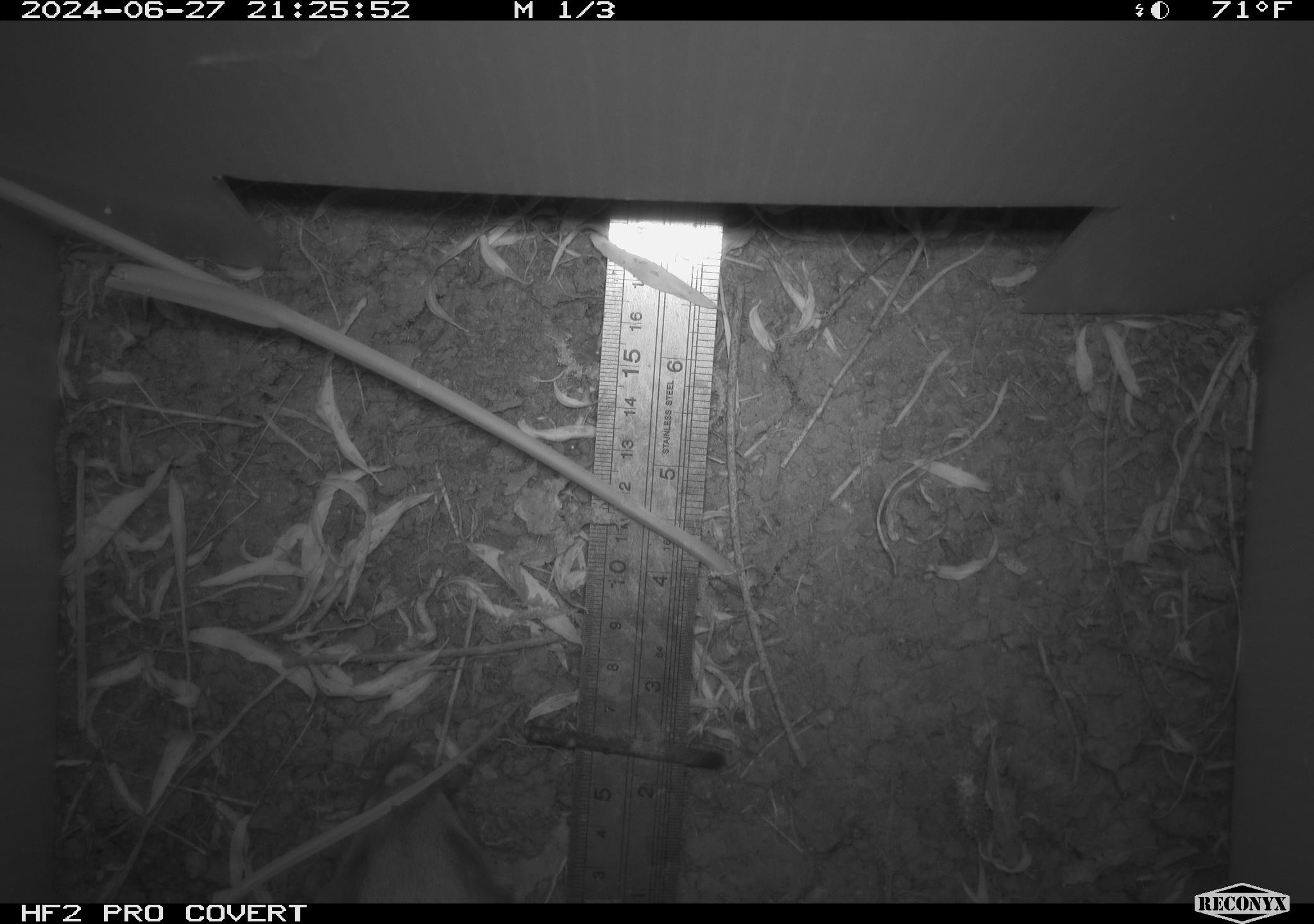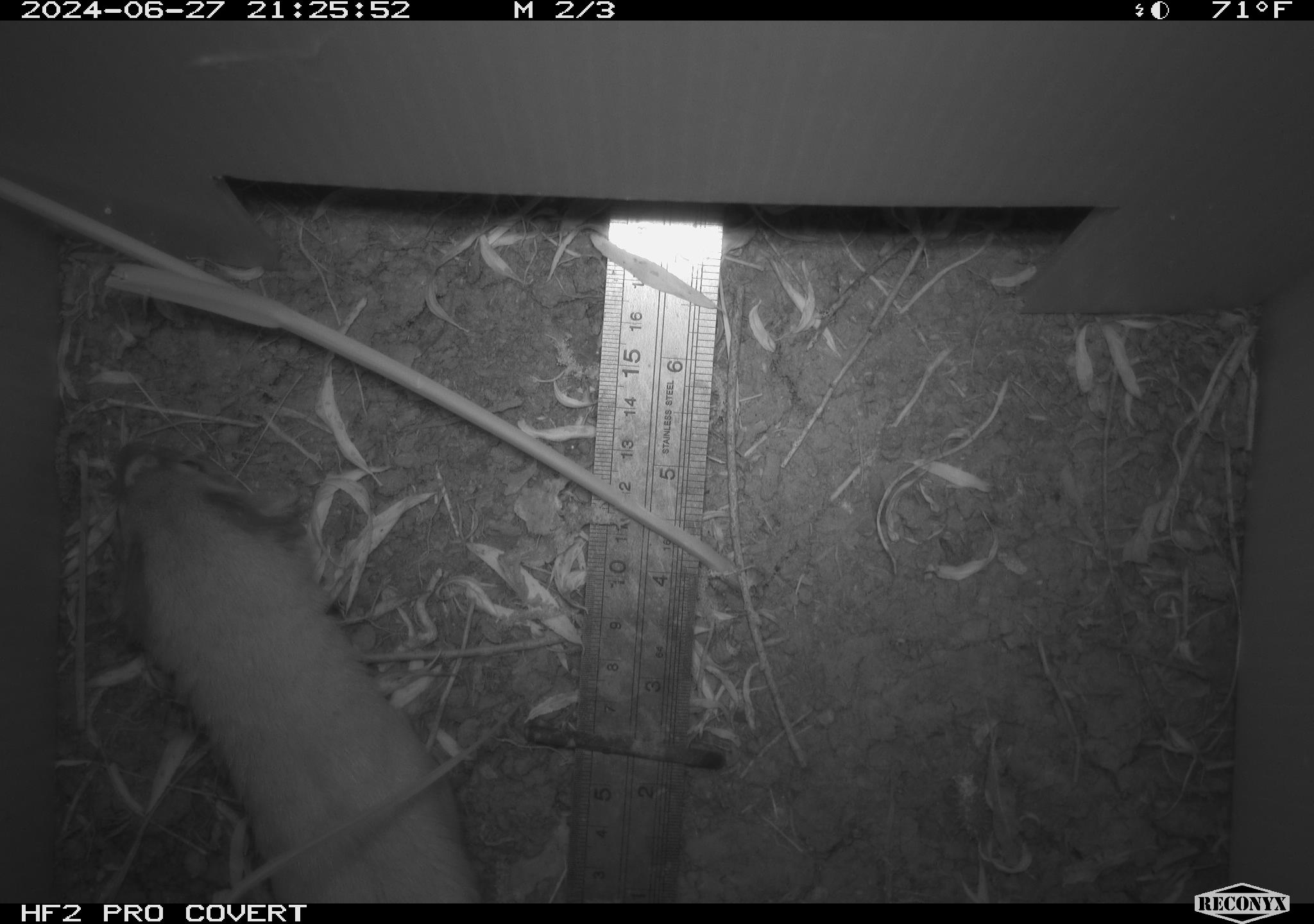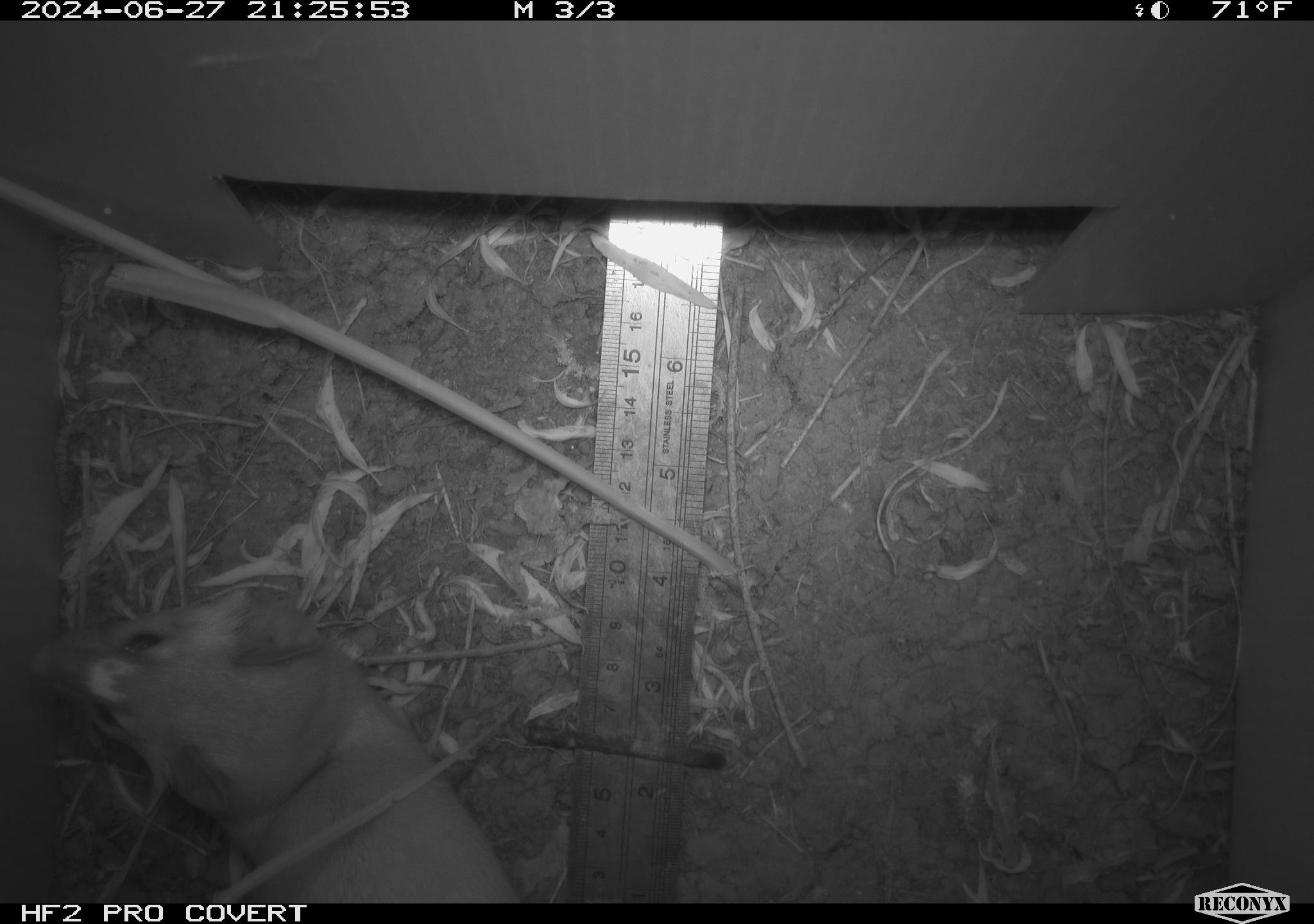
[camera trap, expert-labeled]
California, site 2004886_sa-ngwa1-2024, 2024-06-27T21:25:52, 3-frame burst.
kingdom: Animalia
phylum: Chordata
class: Mammalia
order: Carnivora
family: Mustelidae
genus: Neogale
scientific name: Neogale frenata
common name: long-tailed weasel